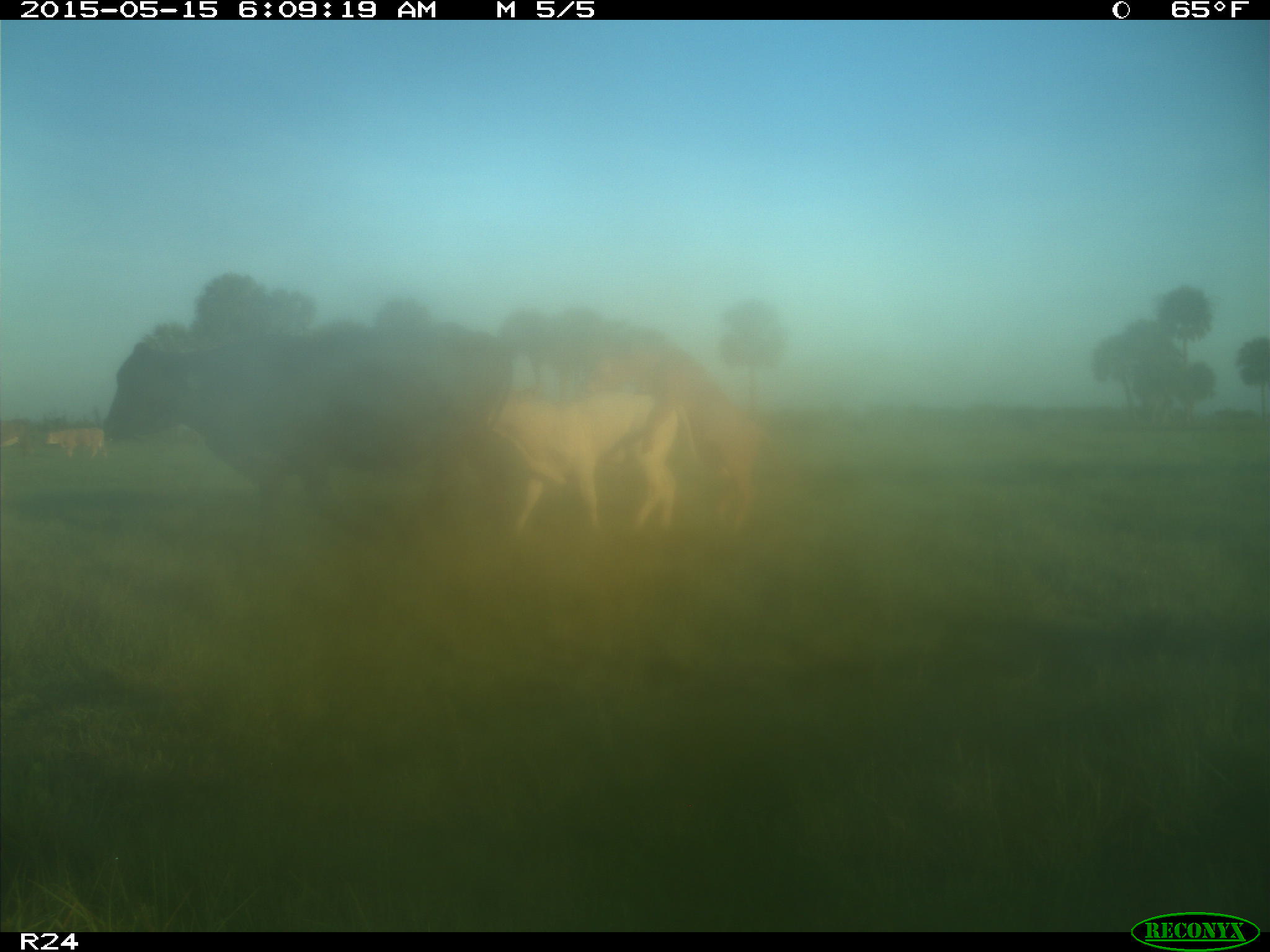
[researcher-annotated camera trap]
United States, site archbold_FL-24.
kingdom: Animalia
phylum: Chordata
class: Mammalia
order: Artiodactyla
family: Bovidae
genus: Bos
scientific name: Bos taurus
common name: domestic cow